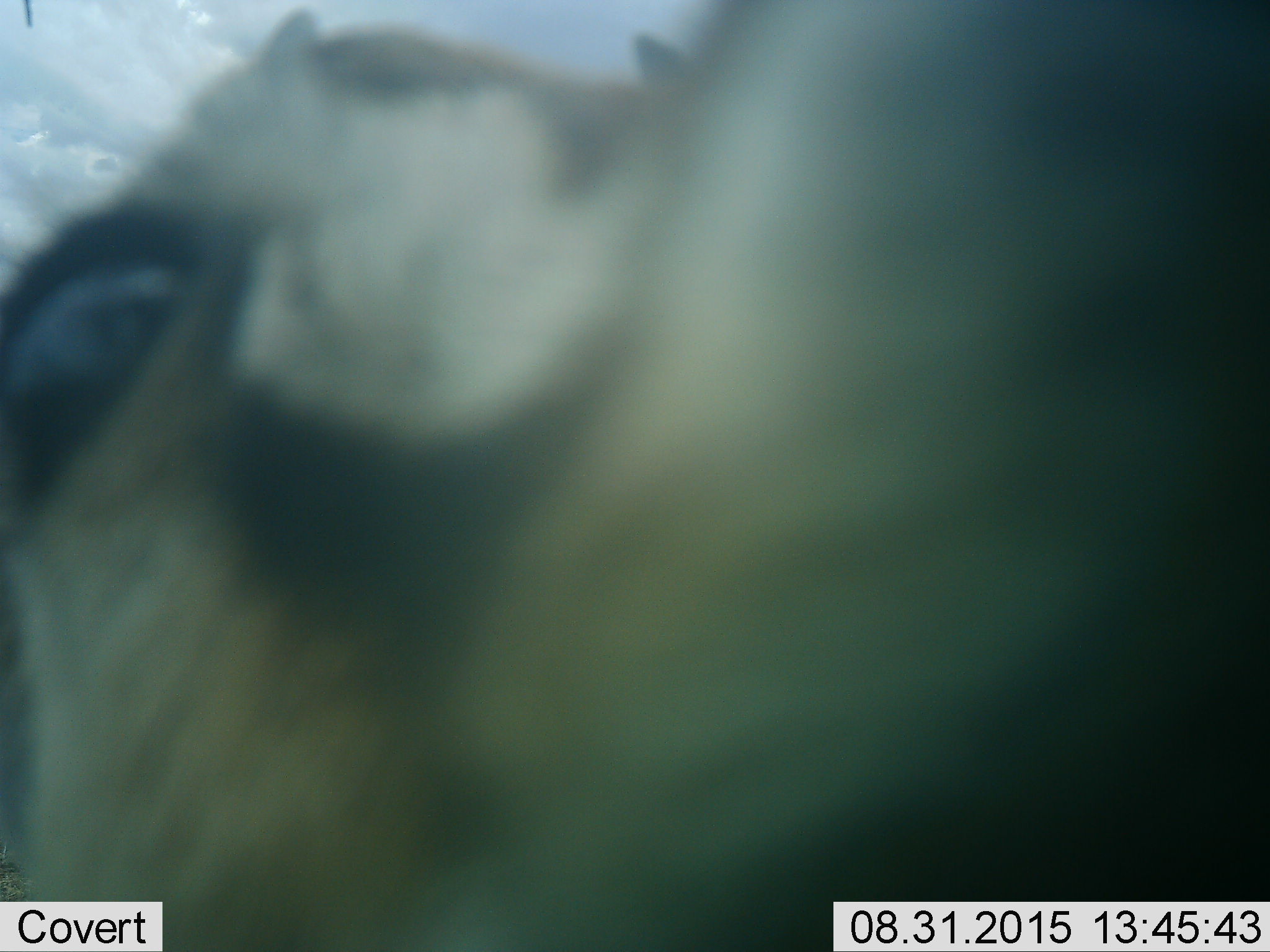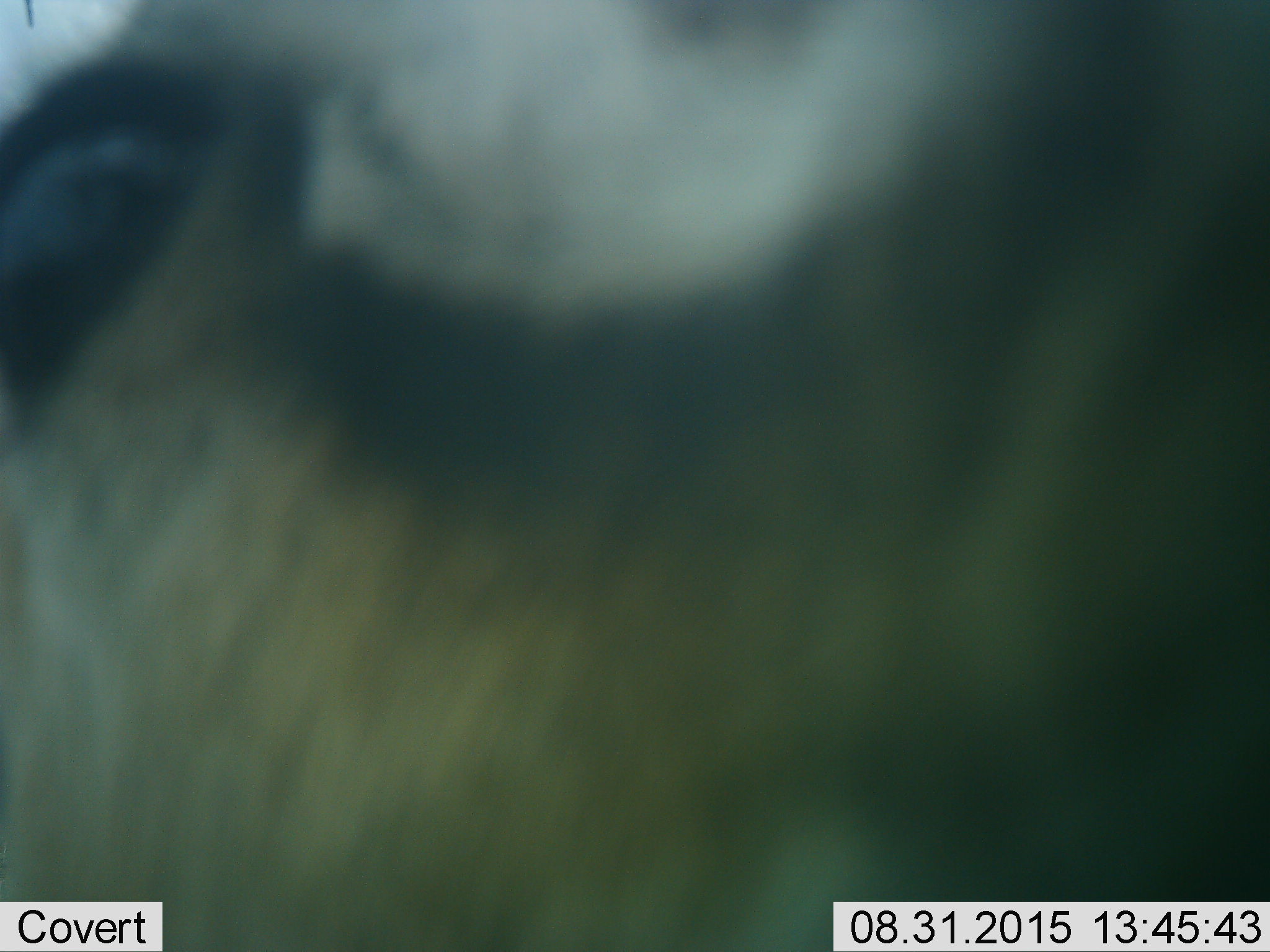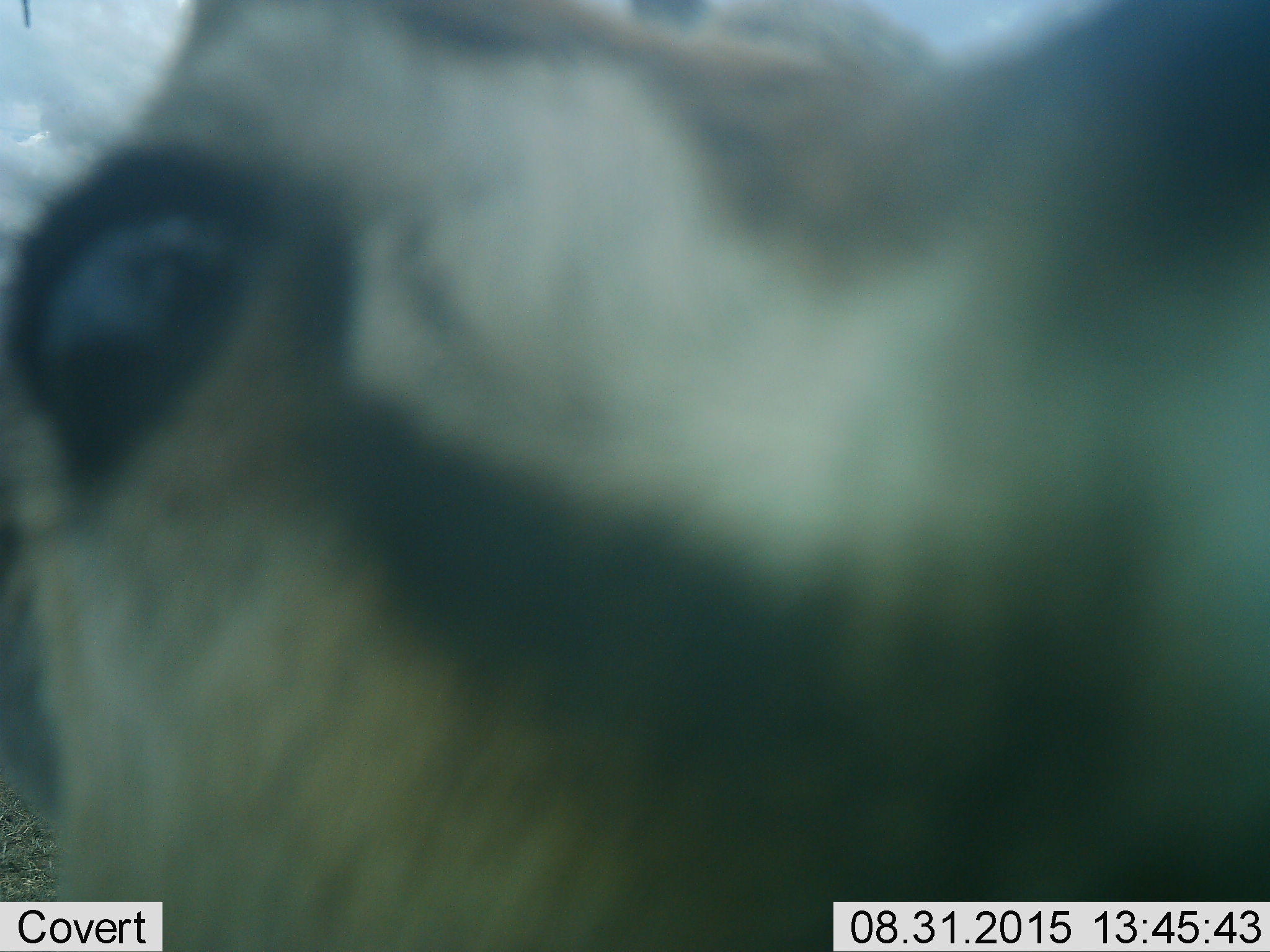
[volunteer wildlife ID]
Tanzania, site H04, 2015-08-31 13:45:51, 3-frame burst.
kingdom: Animalia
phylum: Chordata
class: Mammalia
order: Artiodactyla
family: Bovidae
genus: Eudorcas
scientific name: Eudorcas thomsonii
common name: thomson's gazelle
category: gazellethomsons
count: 1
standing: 80%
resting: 0%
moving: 0%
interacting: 20%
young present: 0%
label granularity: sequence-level